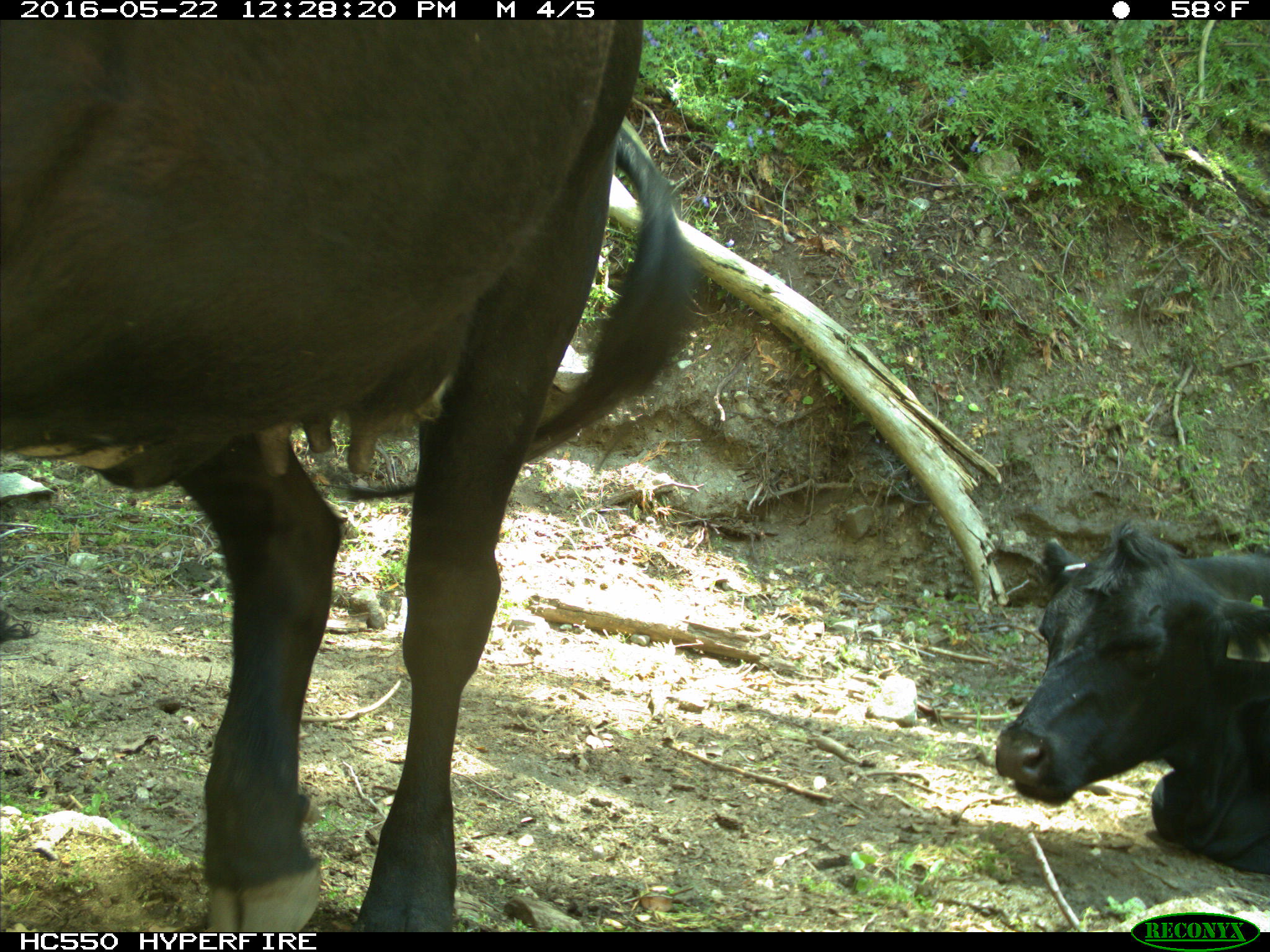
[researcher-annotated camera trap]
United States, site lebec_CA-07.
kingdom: Animalia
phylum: Chordata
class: Mammalia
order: Artiodactyla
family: Bovidae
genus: Bos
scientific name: Bos taurus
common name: domestic cow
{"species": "Bos taurus (domestic cow)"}